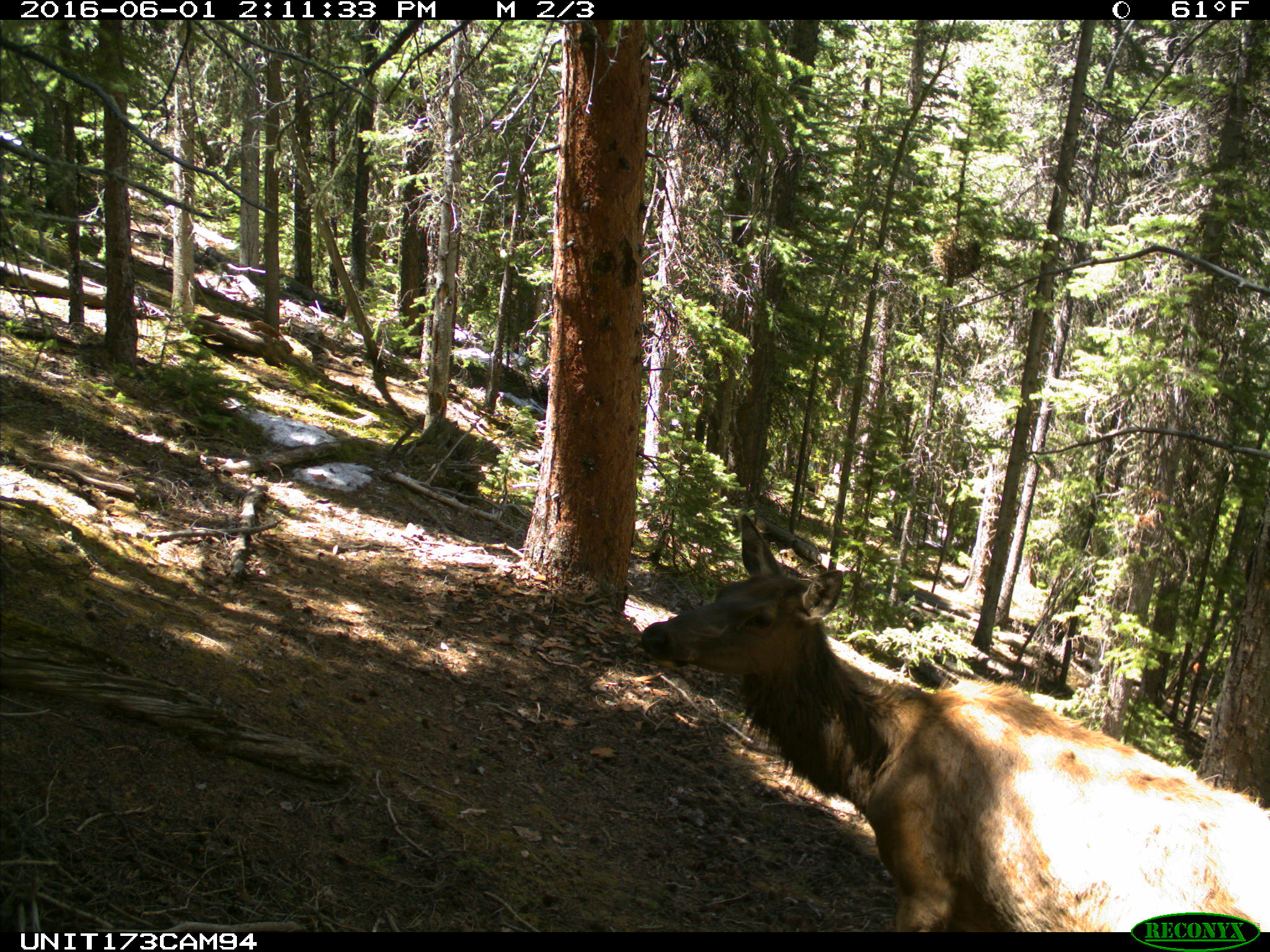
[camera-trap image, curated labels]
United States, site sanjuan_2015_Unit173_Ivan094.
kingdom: Animalia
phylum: Chordata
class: Mammalia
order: Artiodactyla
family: Cervidae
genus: Cervus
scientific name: Cervus elaphus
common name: red deer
Cervus elaphus (red deer).